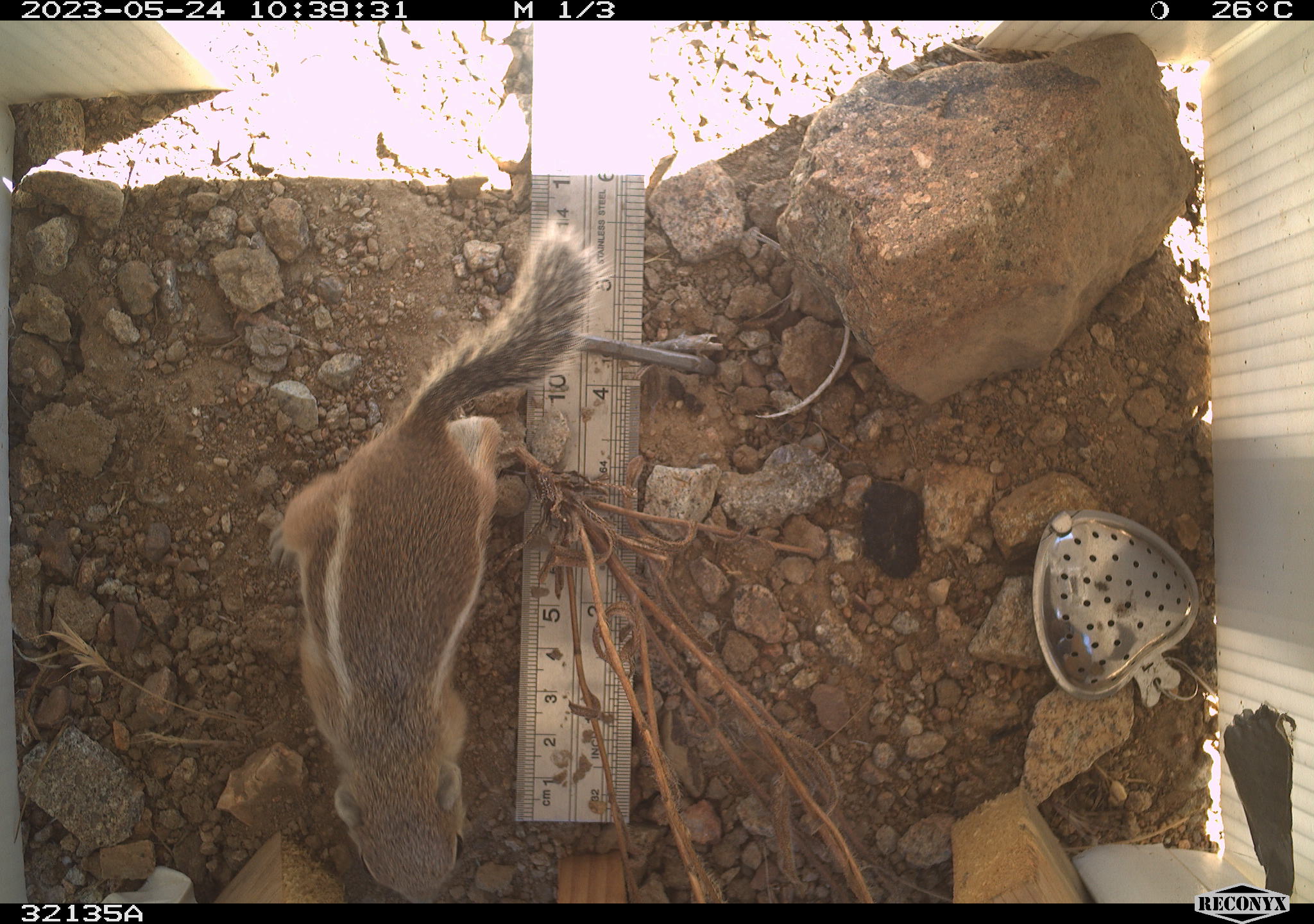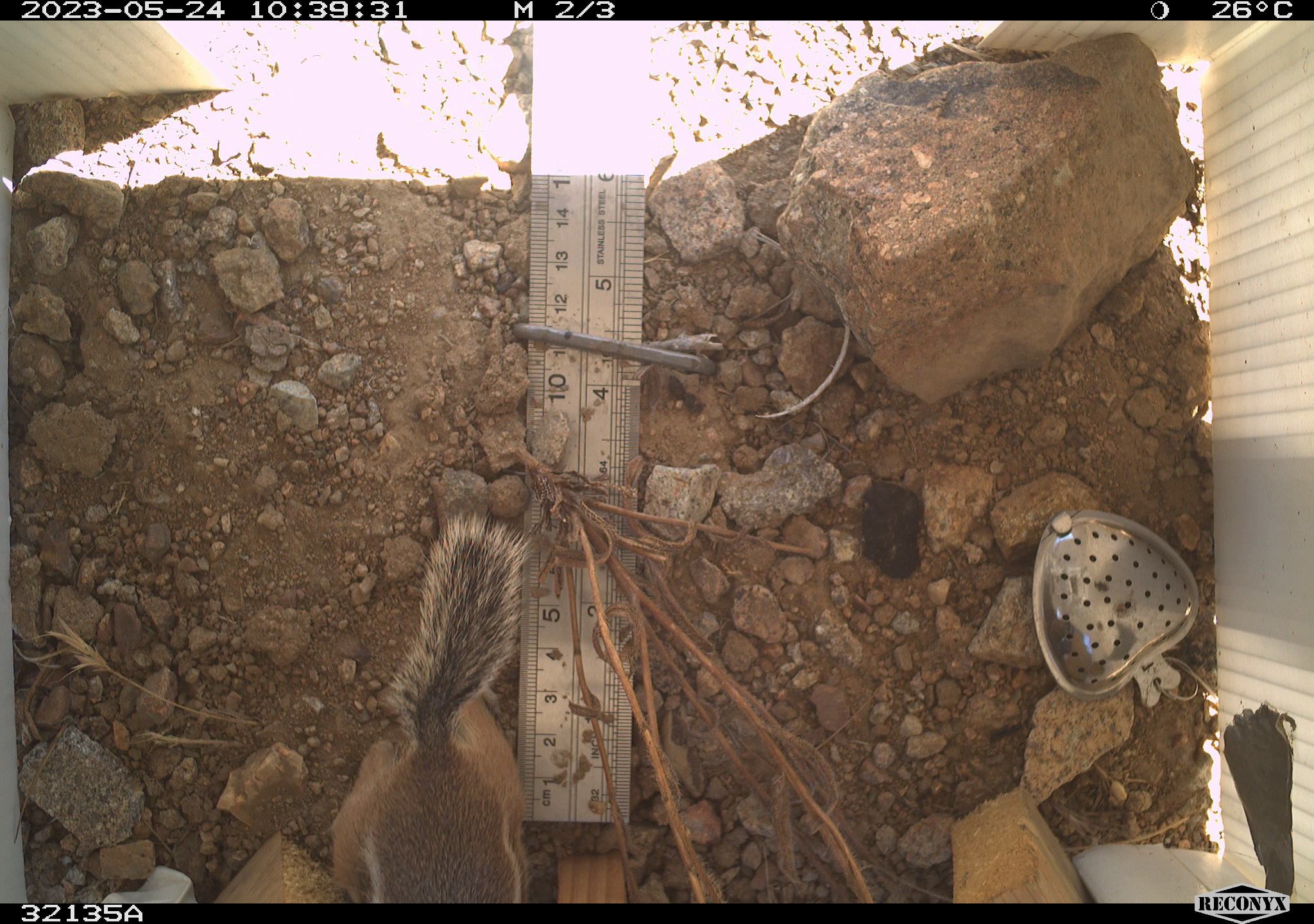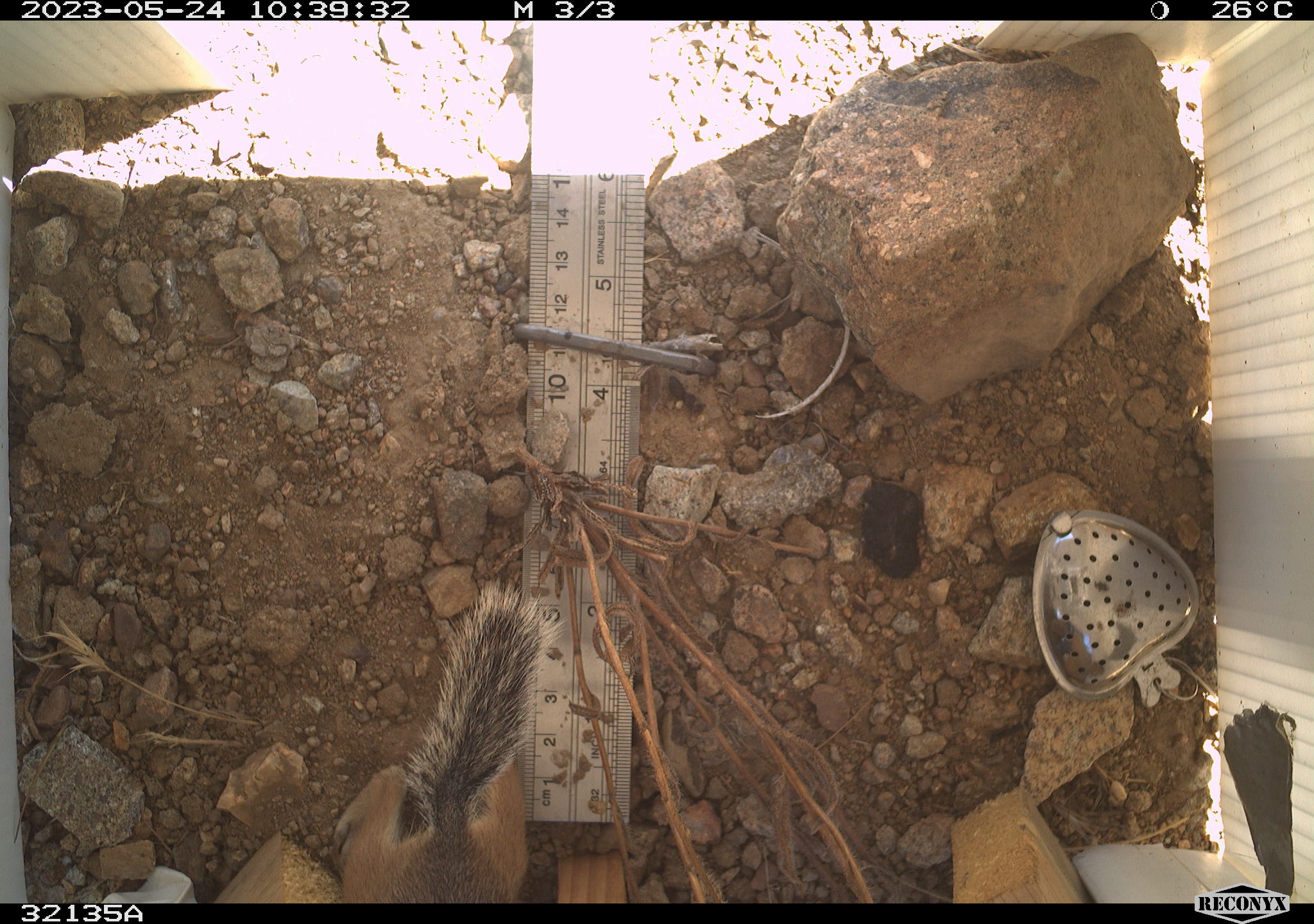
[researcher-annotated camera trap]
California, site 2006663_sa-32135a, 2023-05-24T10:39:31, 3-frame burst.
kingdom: Animalia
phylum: Chordata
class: Mammalia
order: Rodentia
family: Sciuridae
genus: Ammospermophilus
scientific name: Ammospermophilus leucurus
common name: white-tailed antelope squirrel